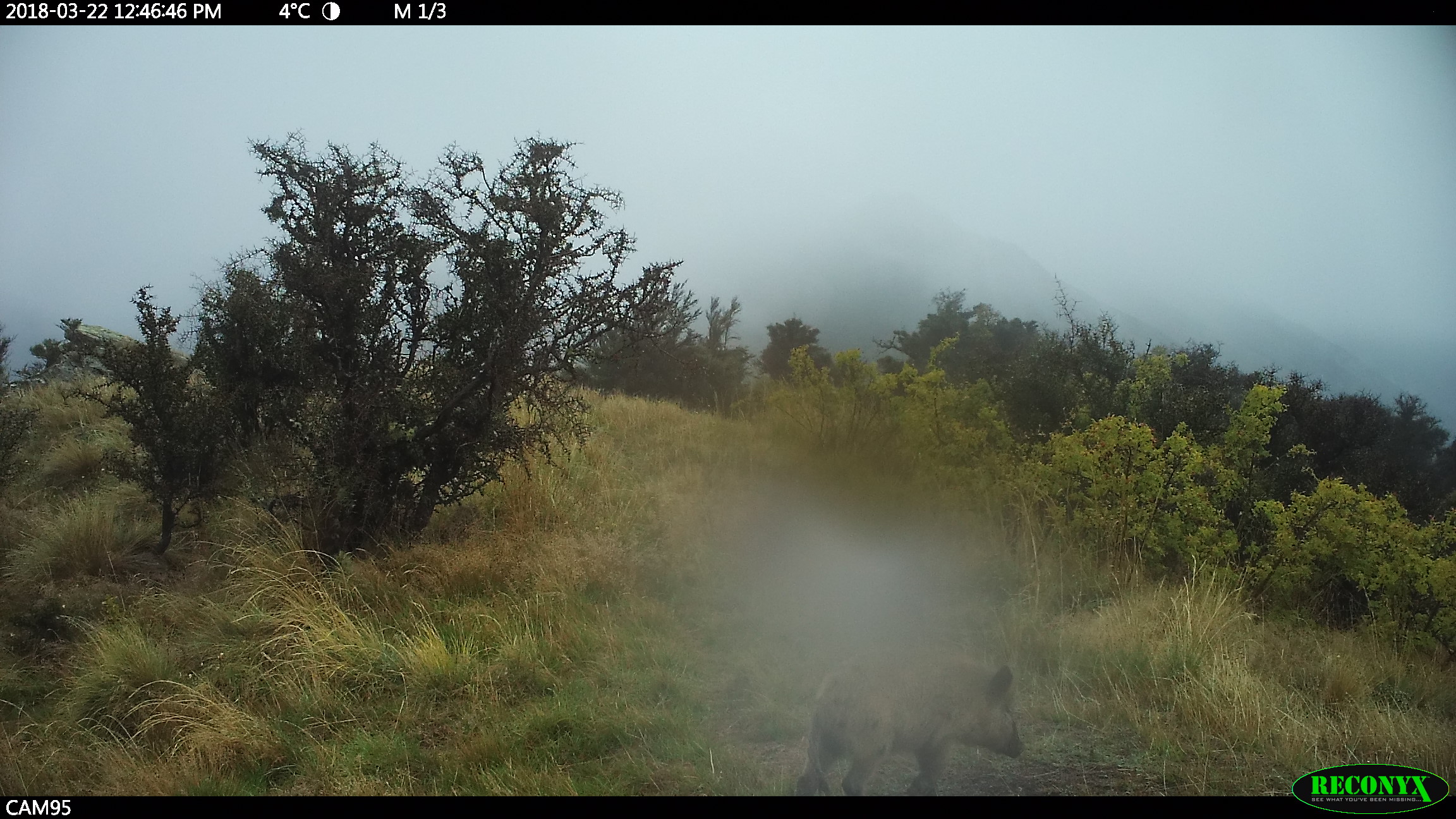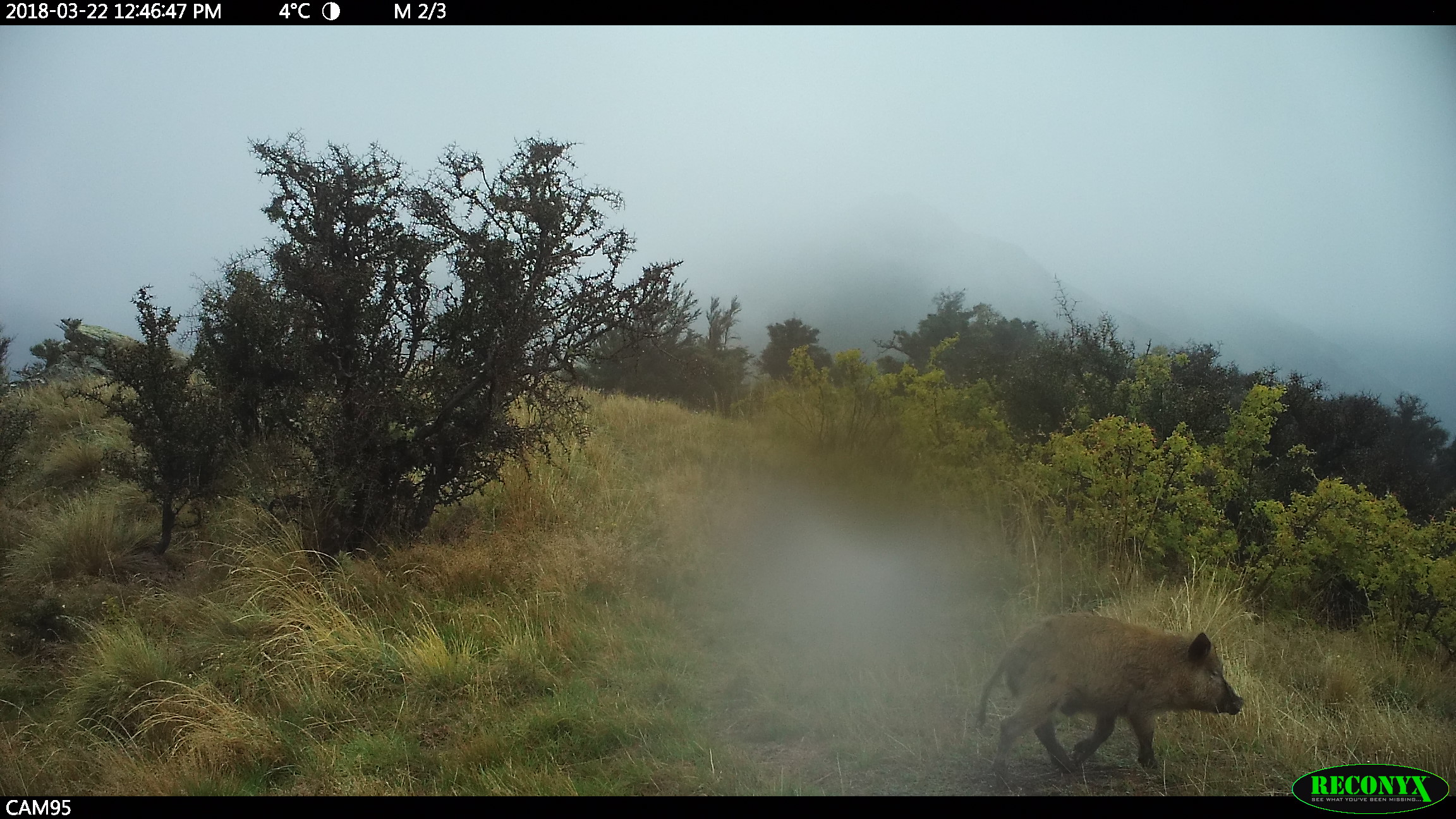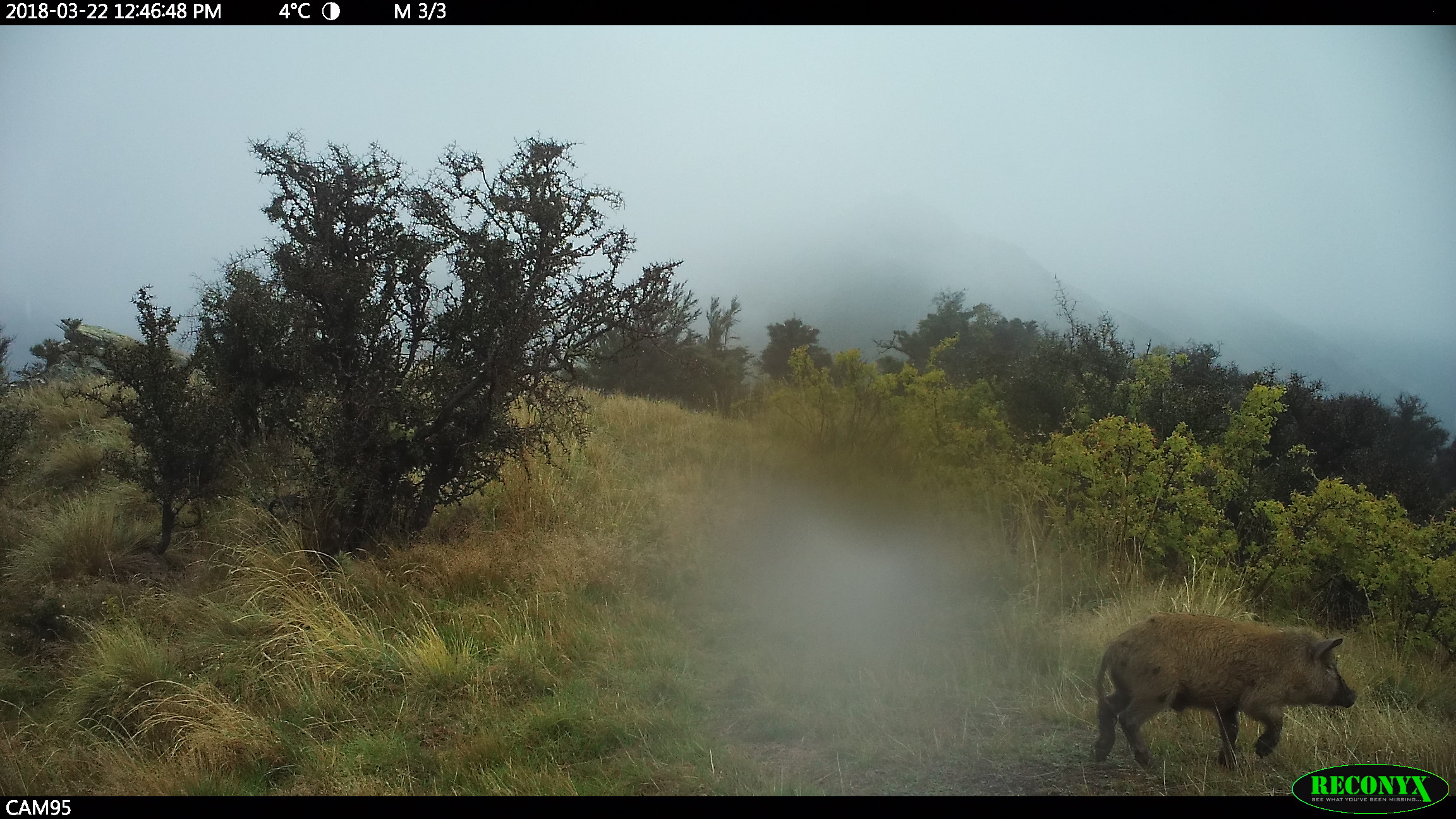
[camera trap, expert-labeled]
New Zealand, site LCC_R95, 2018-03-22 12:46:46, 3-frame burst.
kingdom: Animalia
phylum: Chordata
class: Mammalia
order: Artiodactyla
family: Suidae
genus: Sus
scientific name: Sus scrofa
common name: pig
Pig (Sus scrofa).